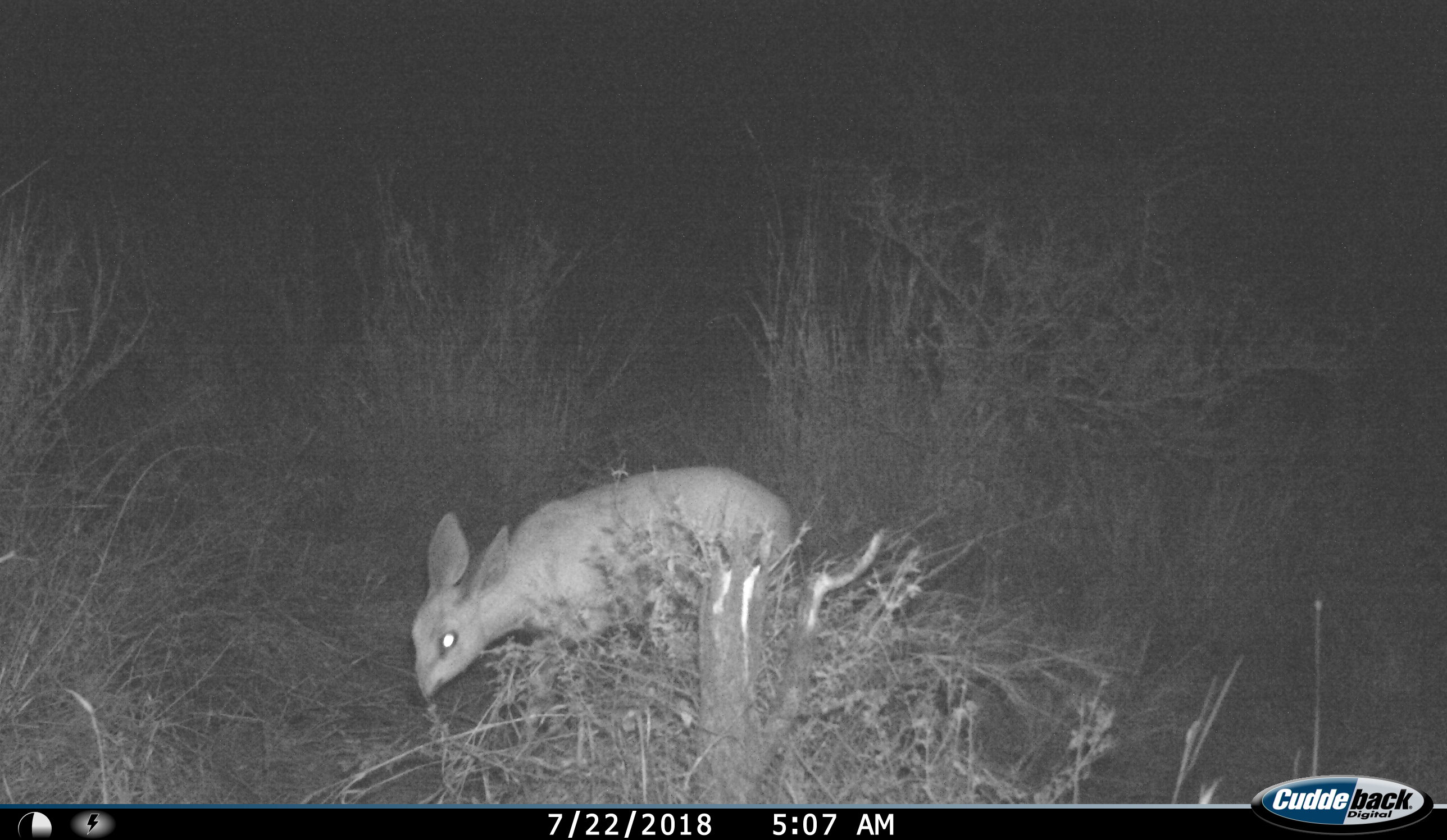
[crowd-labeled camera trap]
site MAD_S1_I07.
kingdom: Animalia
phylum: Chordata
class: Mammalia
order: Artiodactyla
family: Bovidae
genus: Raphicerus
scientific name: Raphicerus campestris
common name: steenbok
Steenbok (Raphicerus campestris), count 1. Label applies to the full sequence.